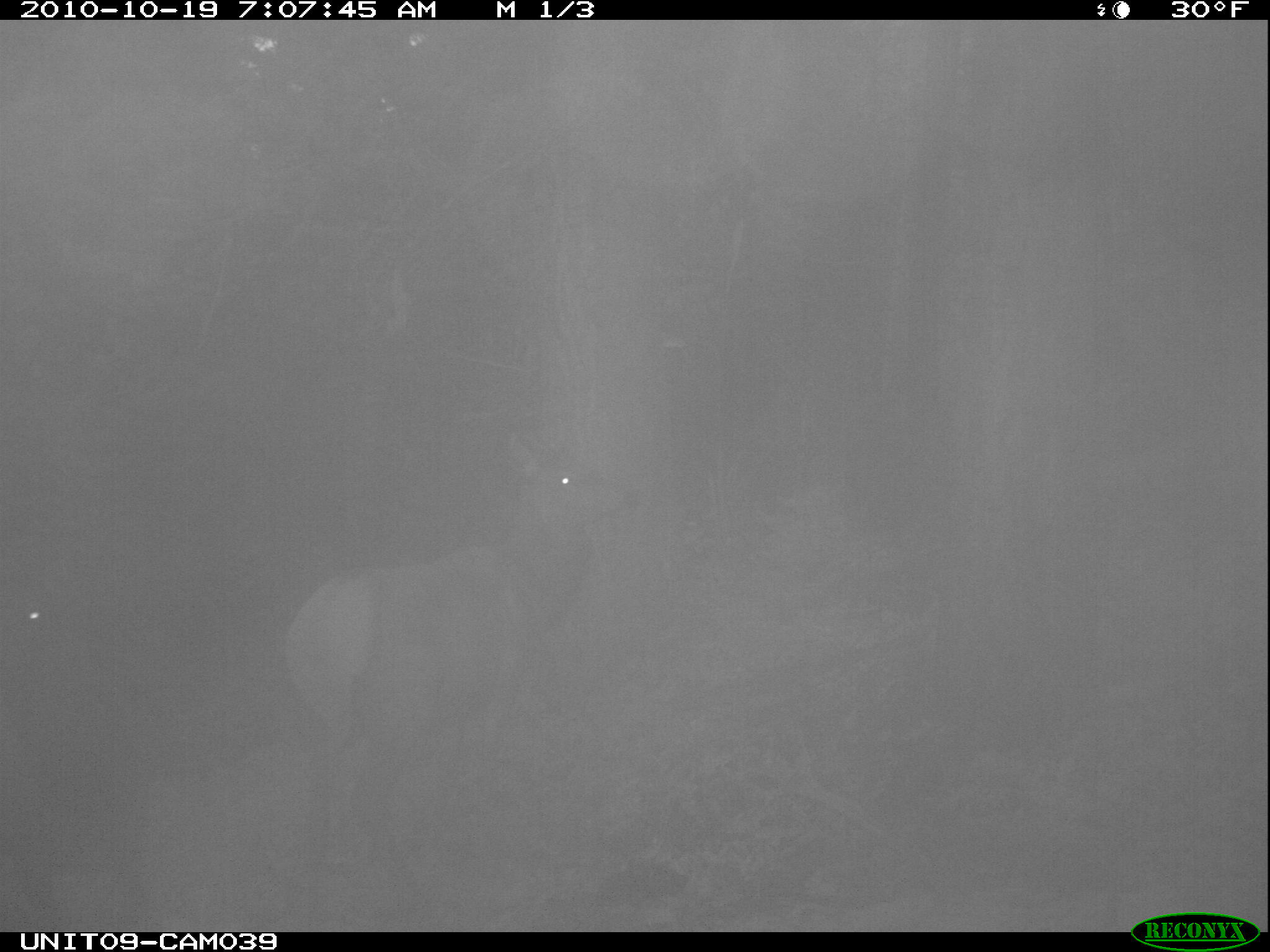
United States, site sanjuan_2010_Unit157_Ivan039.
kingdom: Animalia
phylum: Chordata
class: Mammalia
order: Artiodactyla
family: Cervidae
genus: Cervus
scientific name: Cervus elaphus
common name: red deer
Cervus elaphus (red deer).